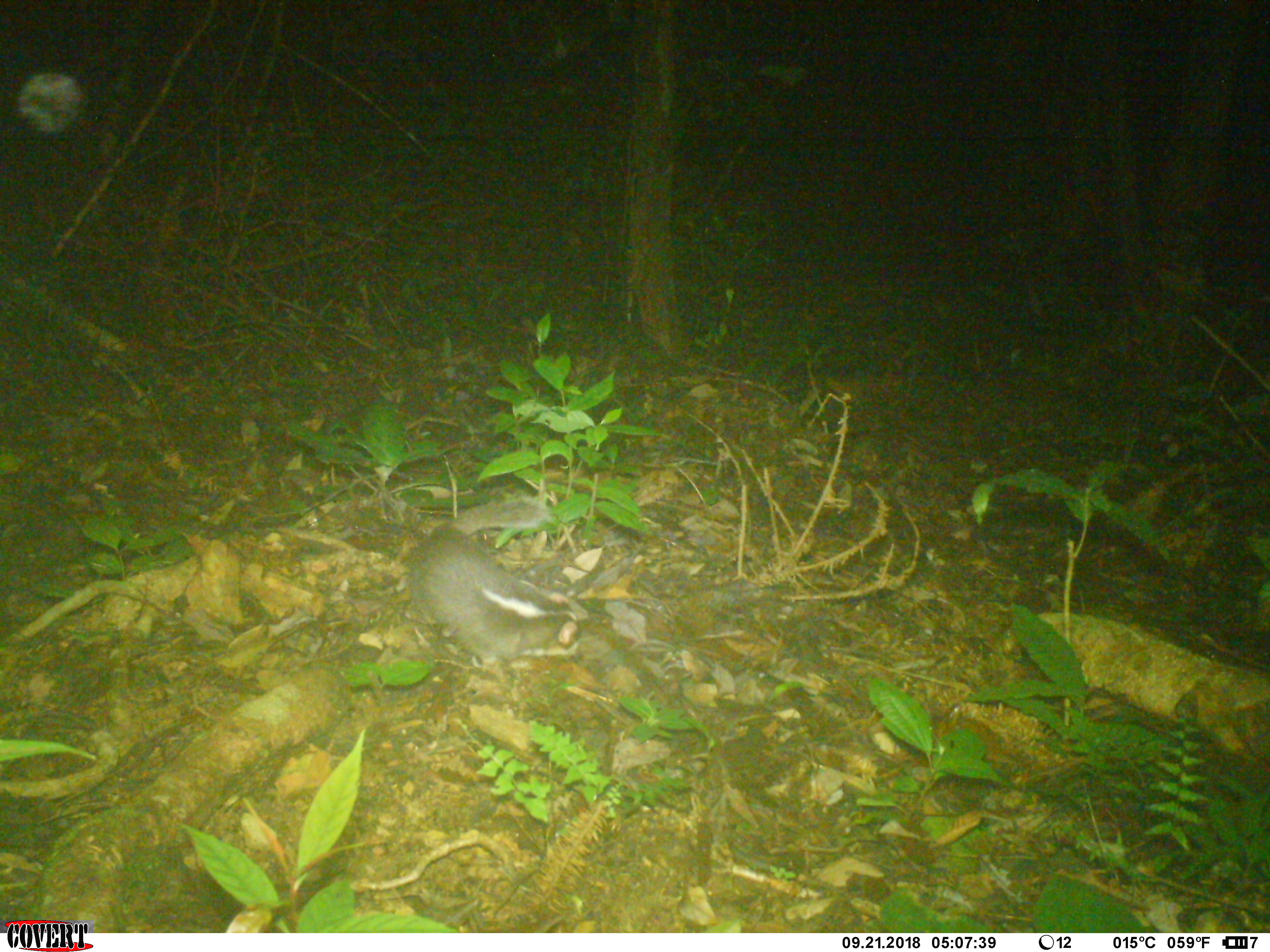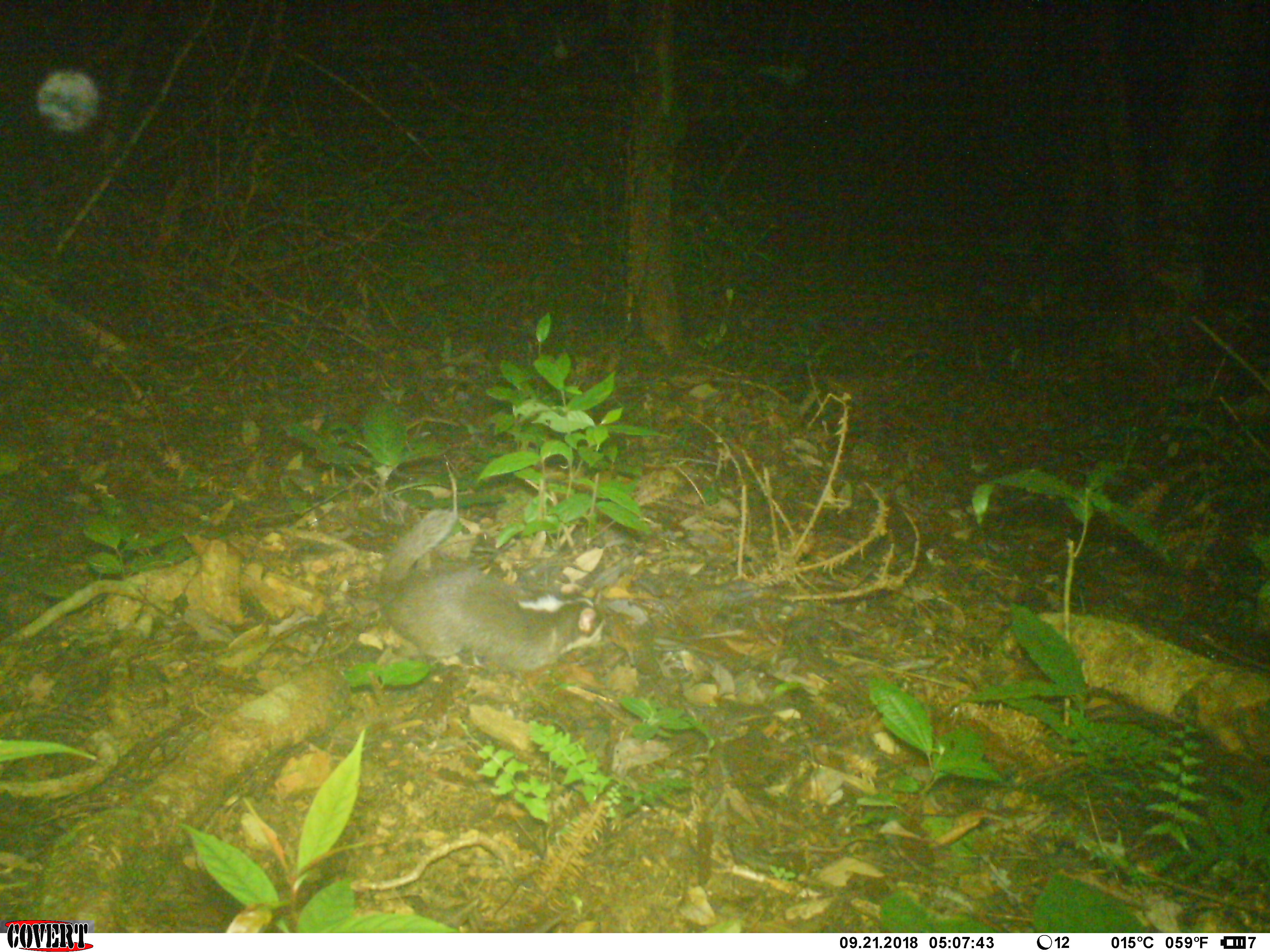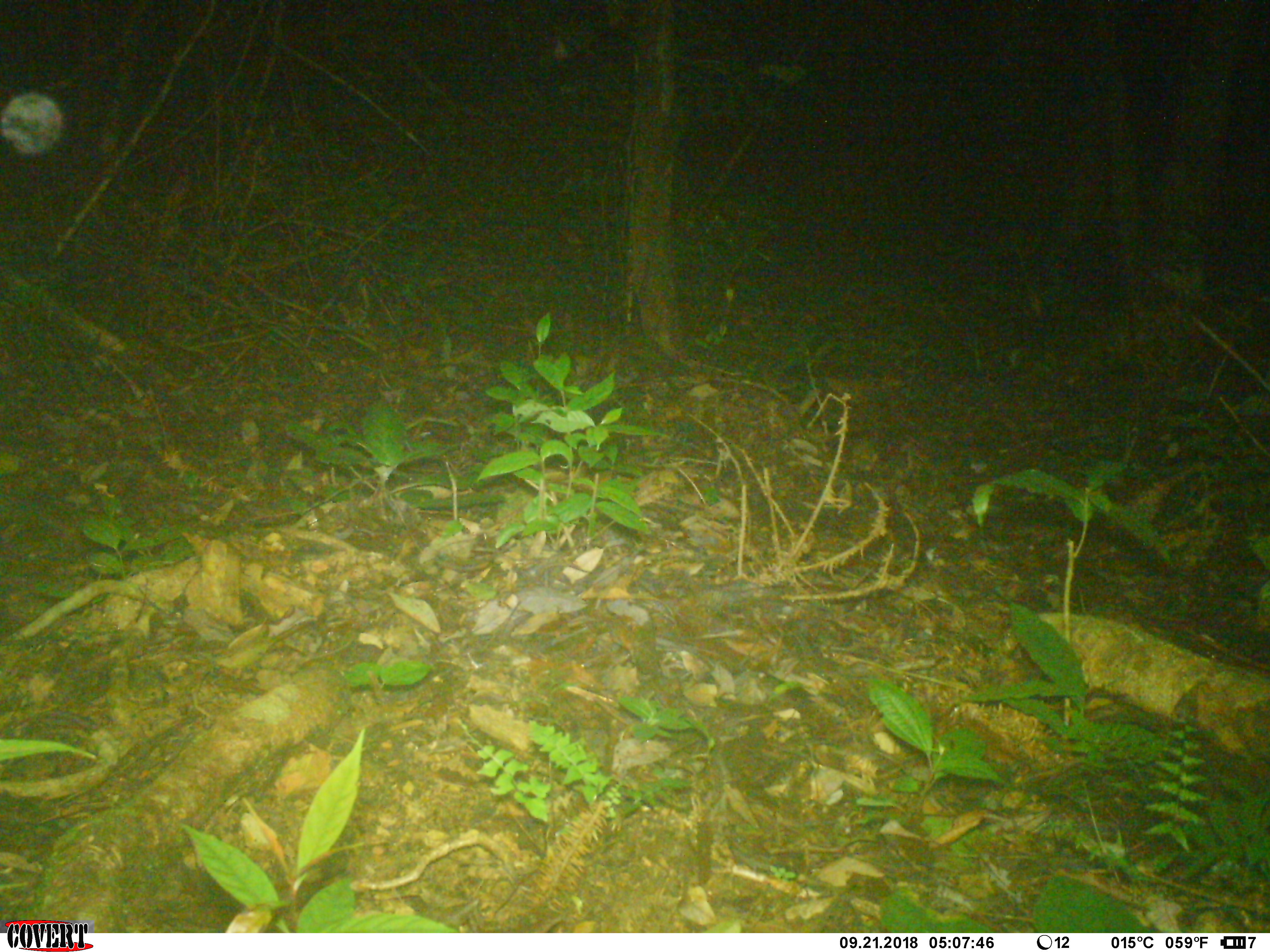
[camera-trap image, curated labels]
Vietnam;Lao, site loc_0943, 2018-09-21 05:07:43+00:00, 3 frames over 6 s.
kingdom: Animalia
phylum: Chordata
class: Mammalia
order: Carnivora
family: Mustelidae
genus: Melogale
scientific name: Melogale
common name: ferret badger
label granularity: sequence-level